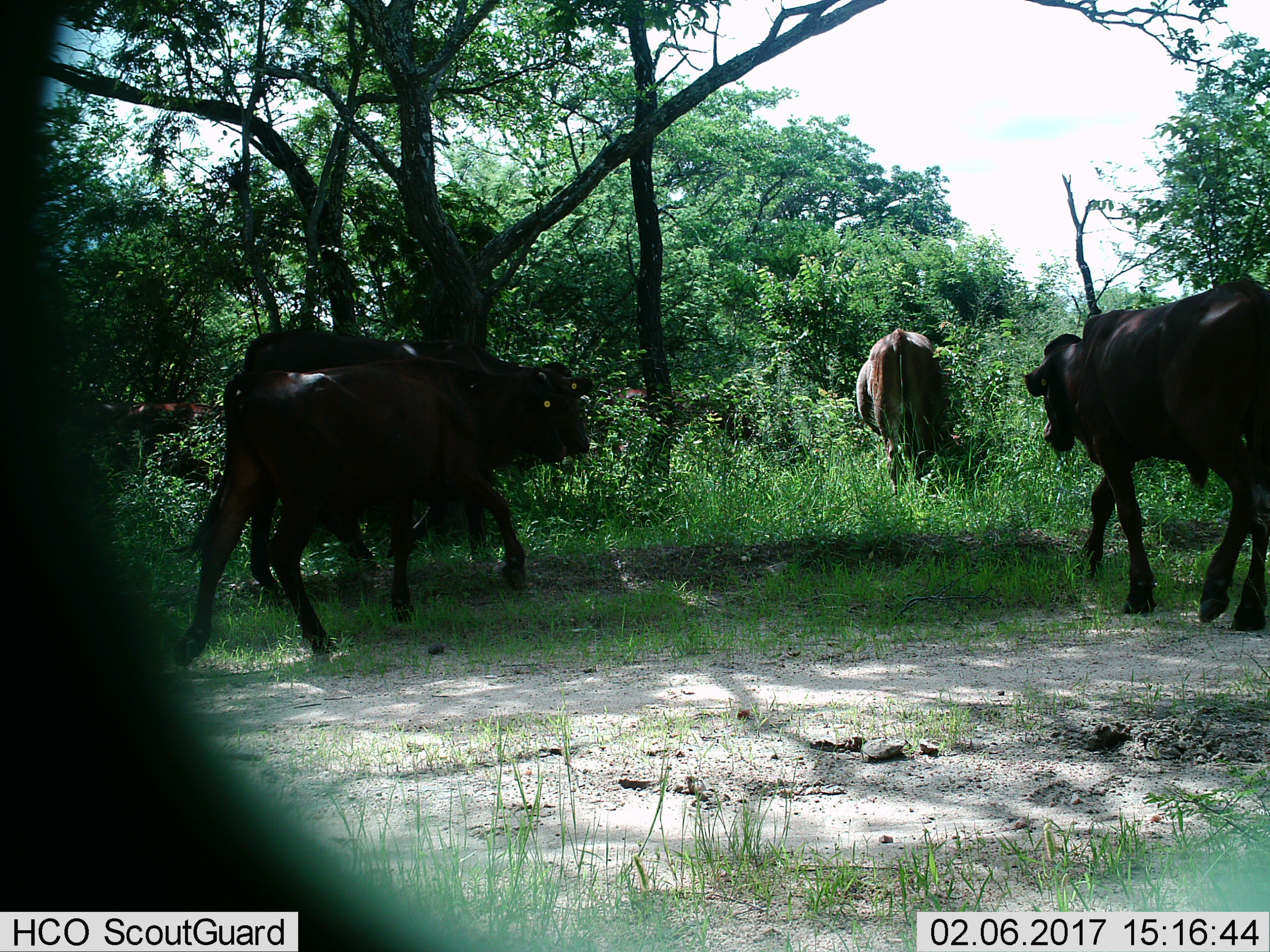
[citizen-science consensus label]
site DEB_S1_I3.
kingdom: Animalia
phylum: Chordata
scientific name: Vertebrata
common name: domestic animal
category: domesticanimal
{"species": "domesticanimal (domestic animal) (Vertebrata)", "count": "4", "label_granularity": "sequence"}